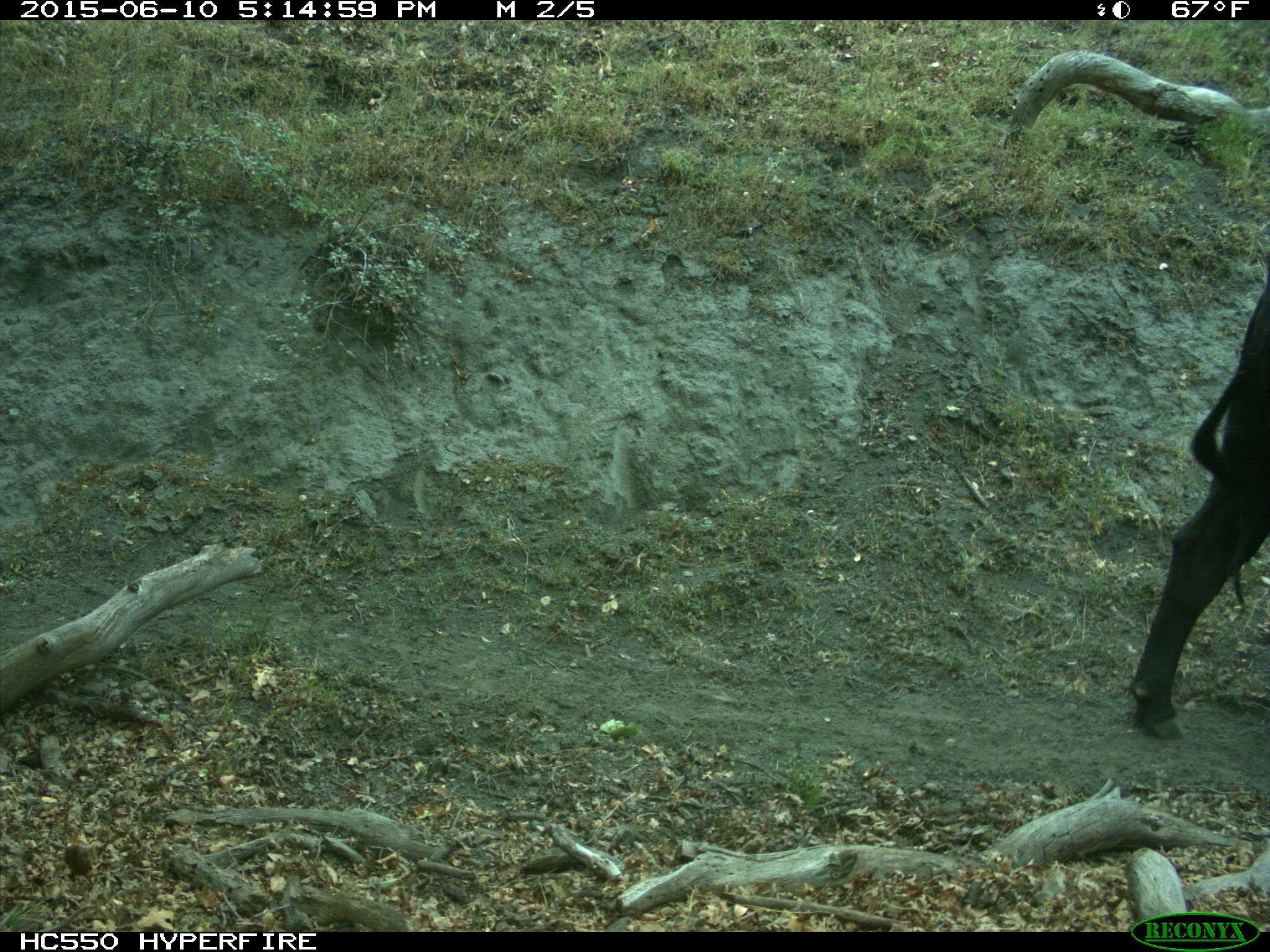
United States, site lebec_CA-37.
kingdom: Animalia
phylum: Chordata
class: Mammalia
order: Artiodactyla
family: Bovidae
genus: Bos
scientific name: Bos taurus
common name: domestic cow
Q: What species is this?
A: Bos taurus (domestic cow).